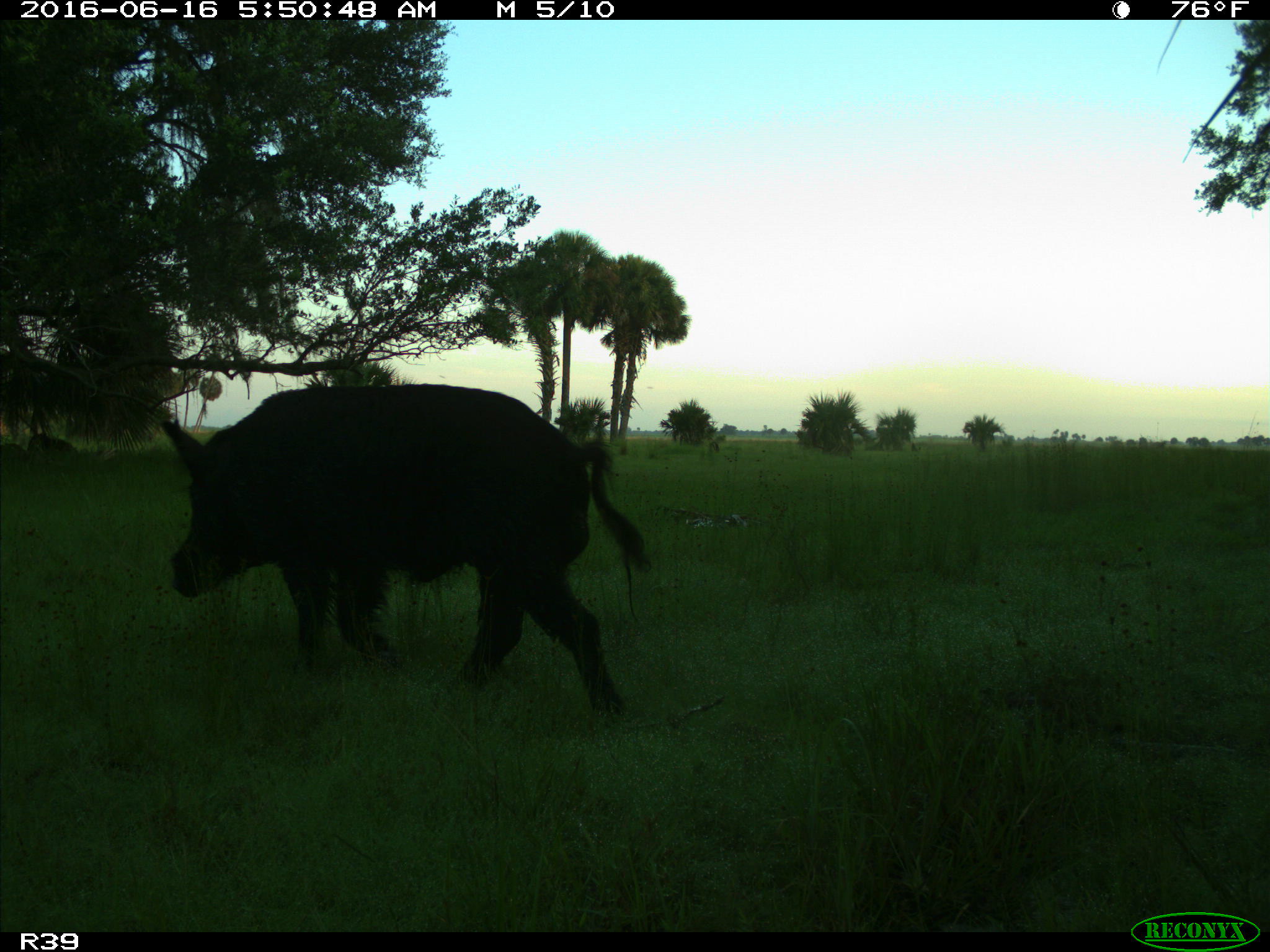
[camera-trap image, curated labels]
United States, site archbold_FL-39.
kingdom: Animalia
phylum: Chordata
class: Mammalia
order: Artiodactyla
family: Suidae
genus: Sus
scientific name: Sus scrofa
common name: wild boar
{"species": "Sus scrofa (wild boar)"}